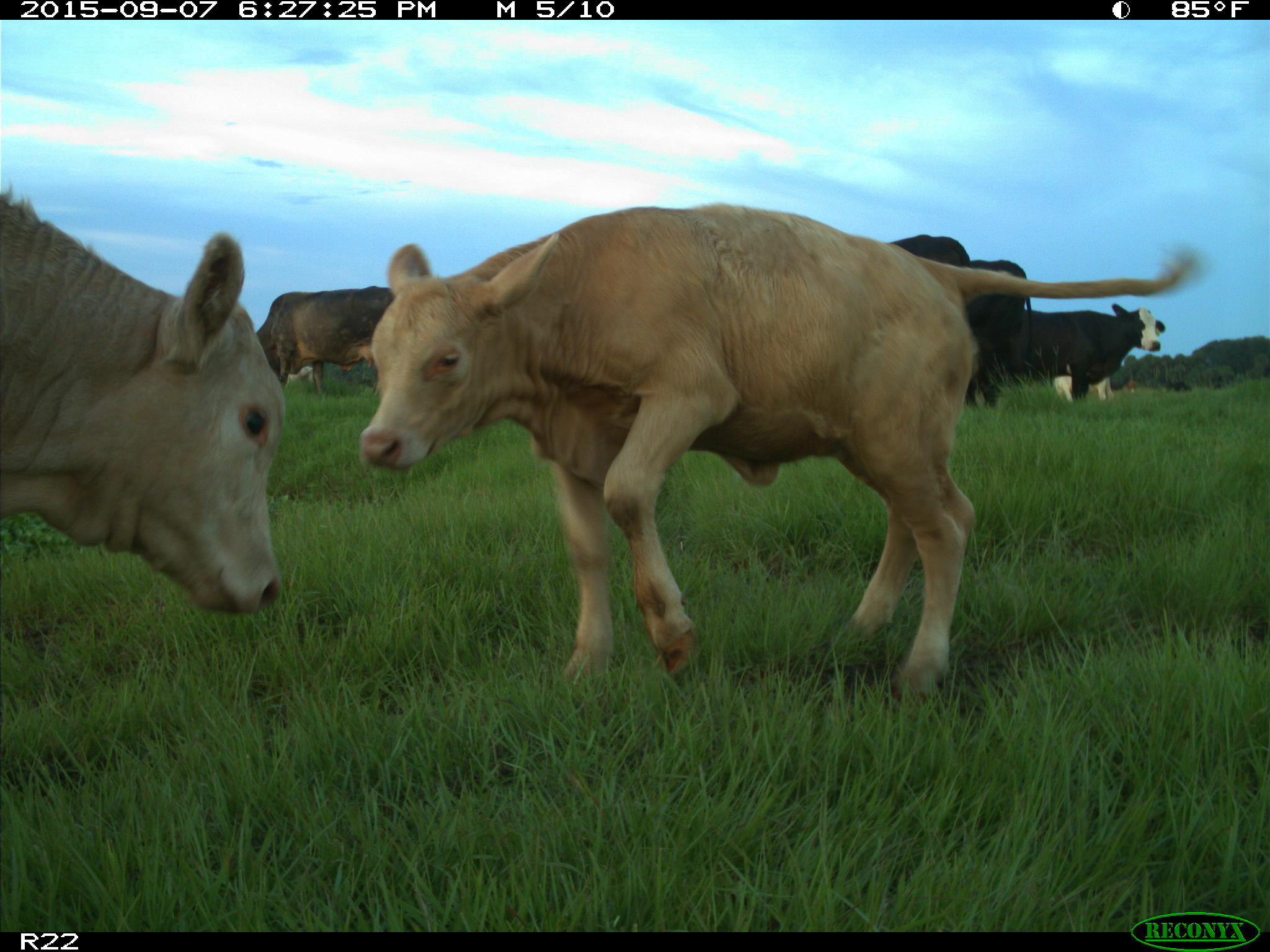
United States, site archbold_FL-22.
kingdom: Animalia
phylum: Chordata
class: Mammalia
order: Artiodactyla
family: Bovidae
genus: Bos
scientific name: Bos taurus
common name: domestic cow